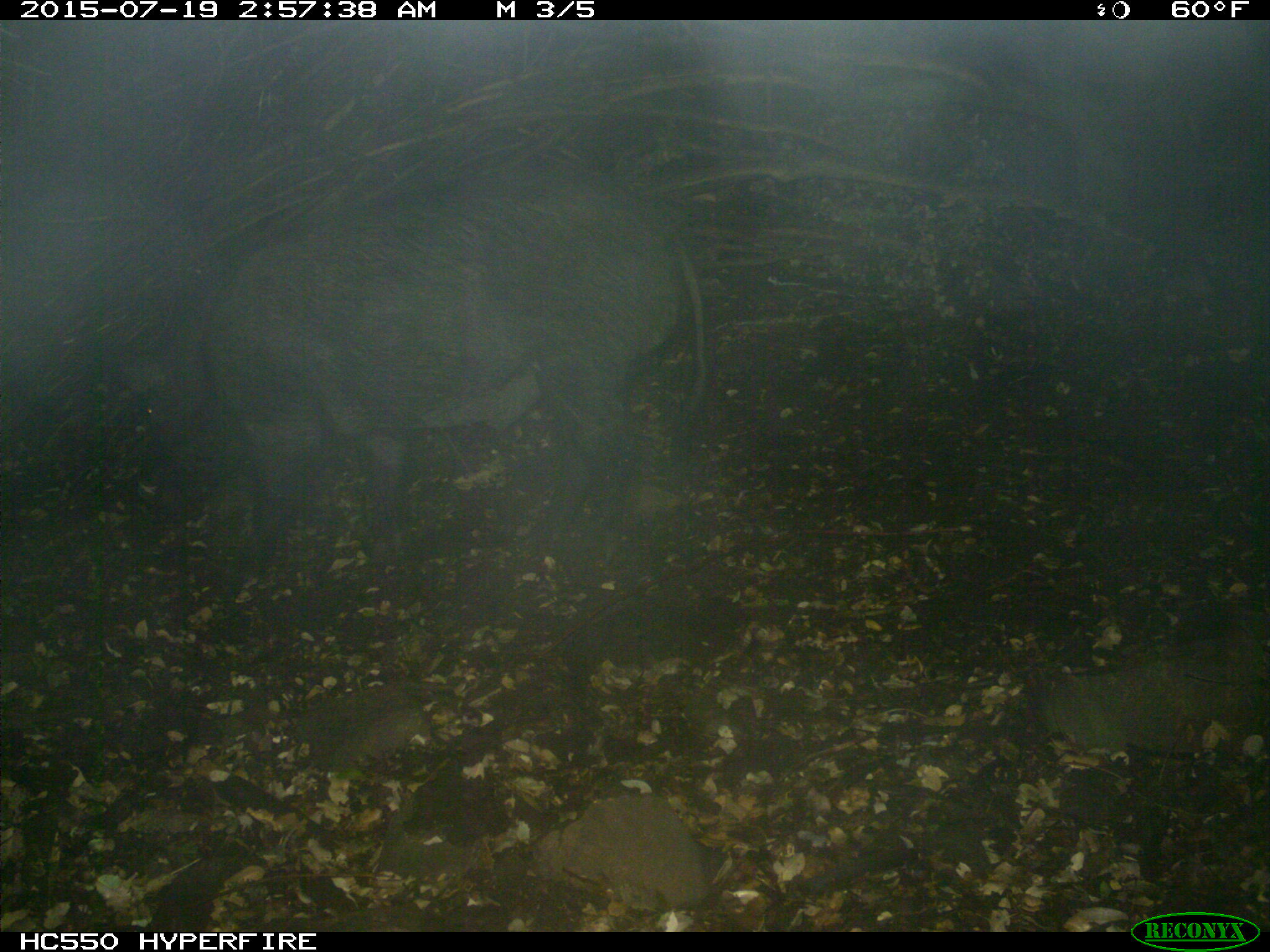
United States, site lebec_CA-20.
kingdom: Animalia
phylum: Chordata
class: Mammalia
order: Artiodactyla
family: Suidae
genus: Sus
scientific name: Sus scrofa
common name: wild boar